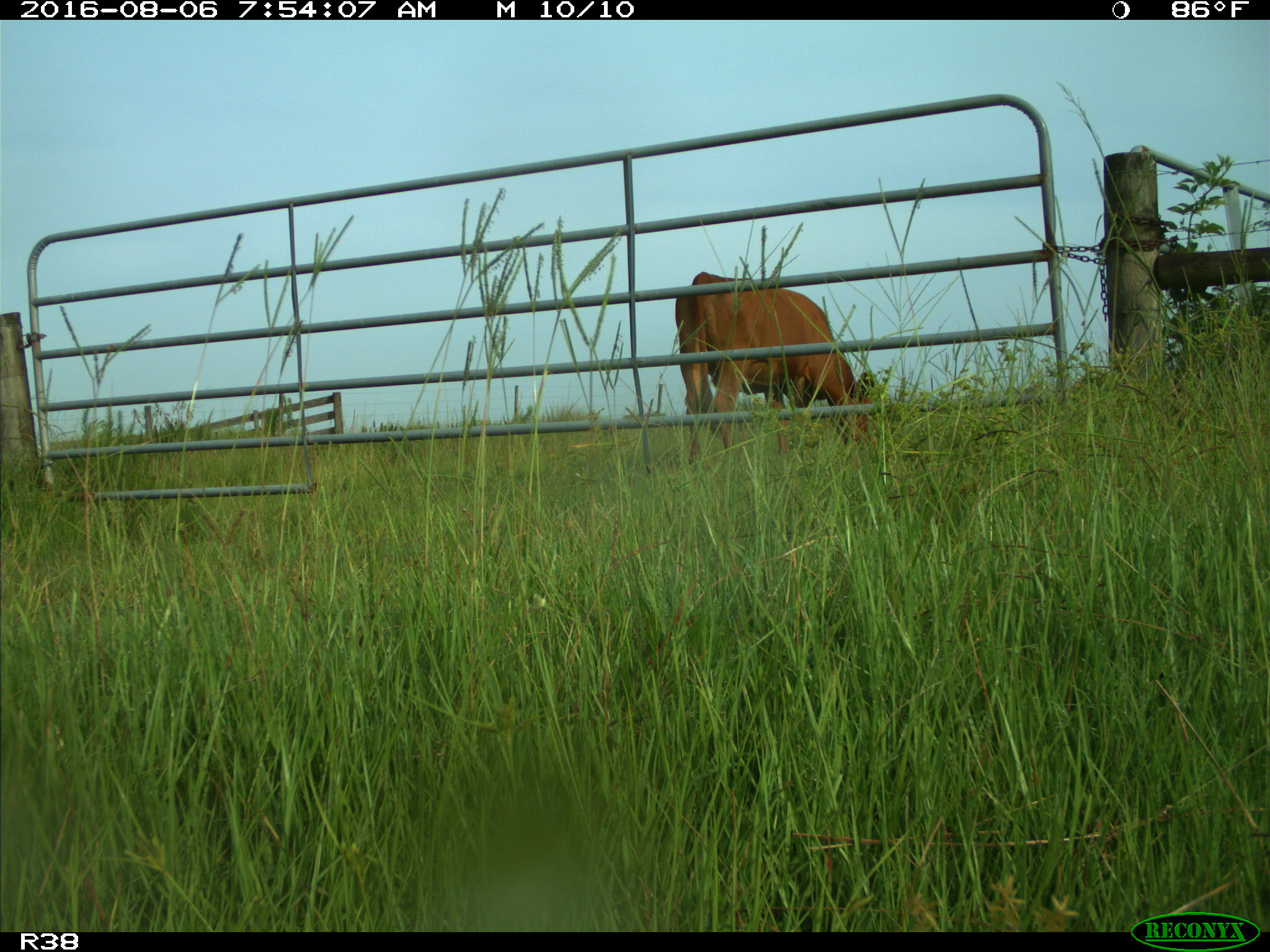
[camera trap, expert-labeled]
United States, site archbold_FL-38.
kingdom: Animalia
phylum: Chordata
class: Mammalia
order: Artiodactyla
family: Bovidae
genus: Bos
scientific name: Bos taurus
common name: domestic cow